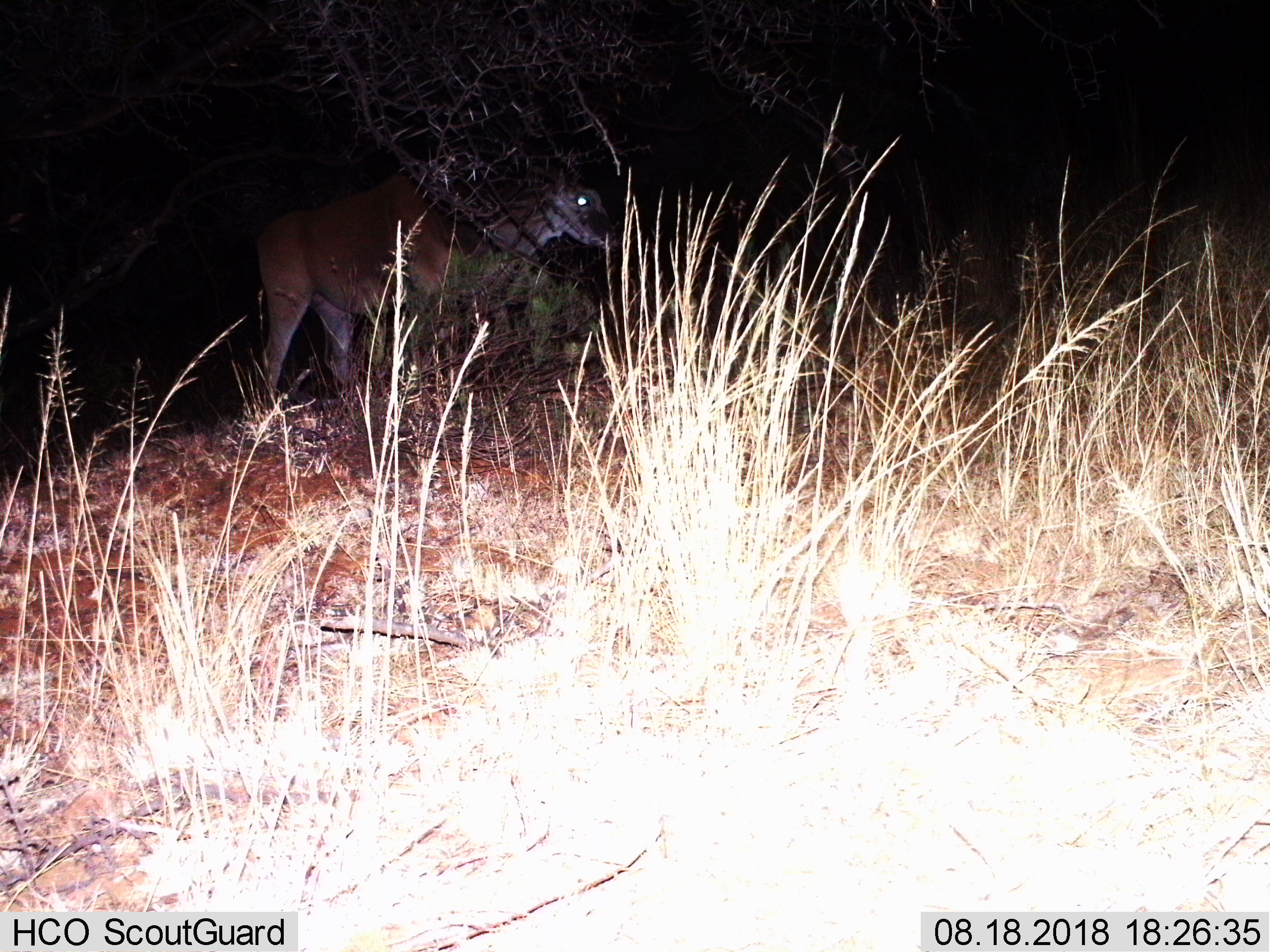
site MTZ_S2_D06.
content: unidentified animal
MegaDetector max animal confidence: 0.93